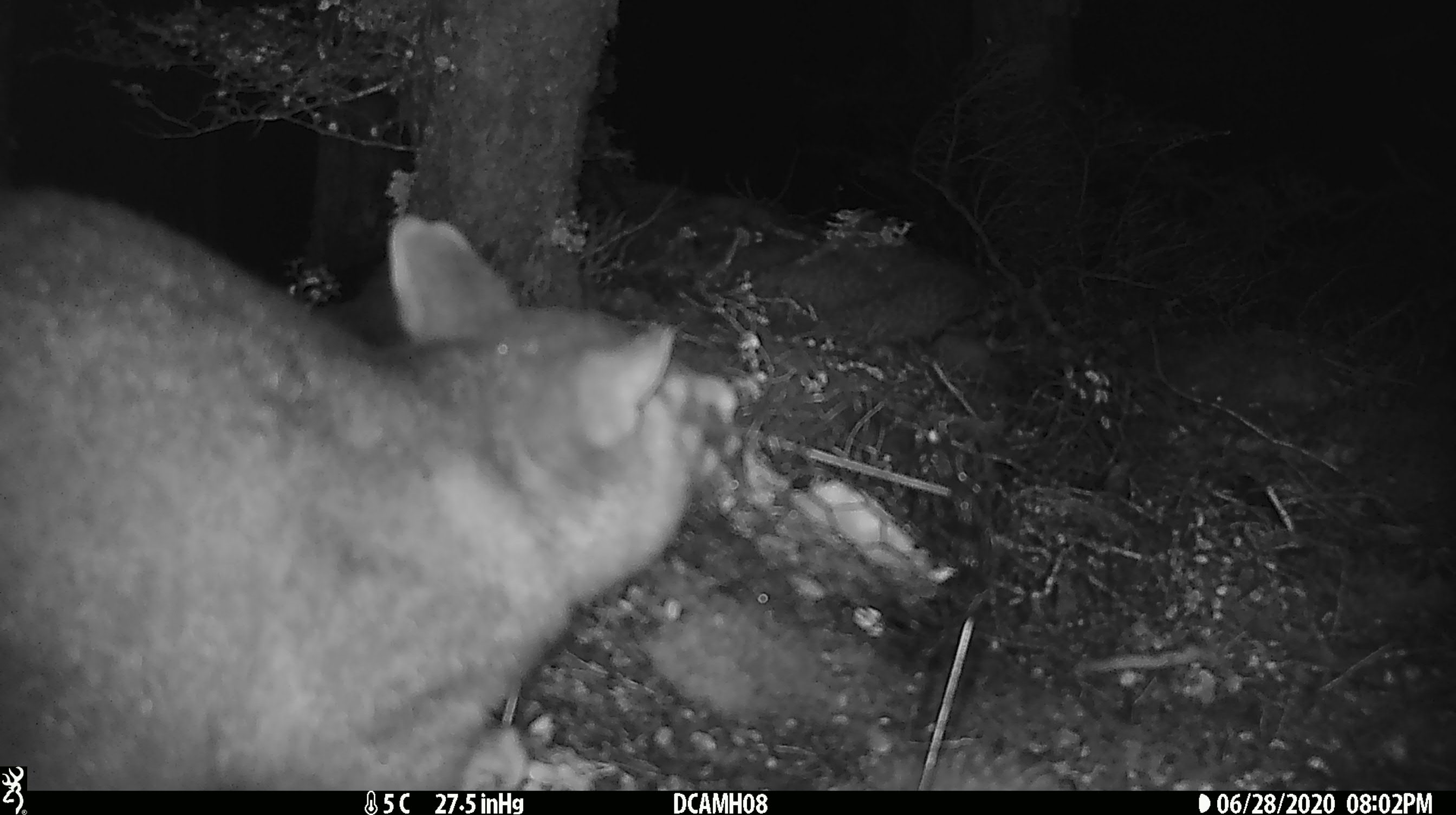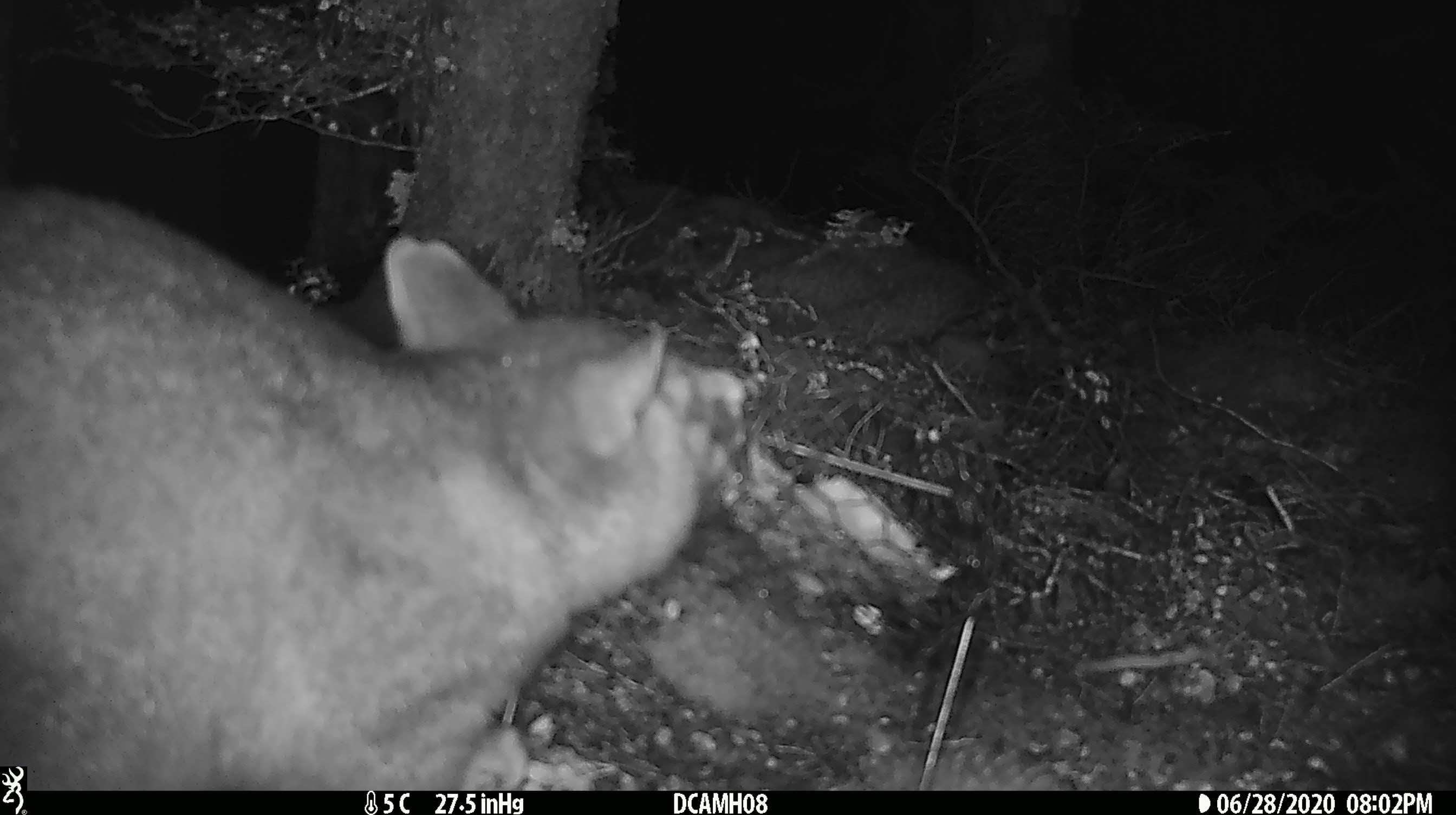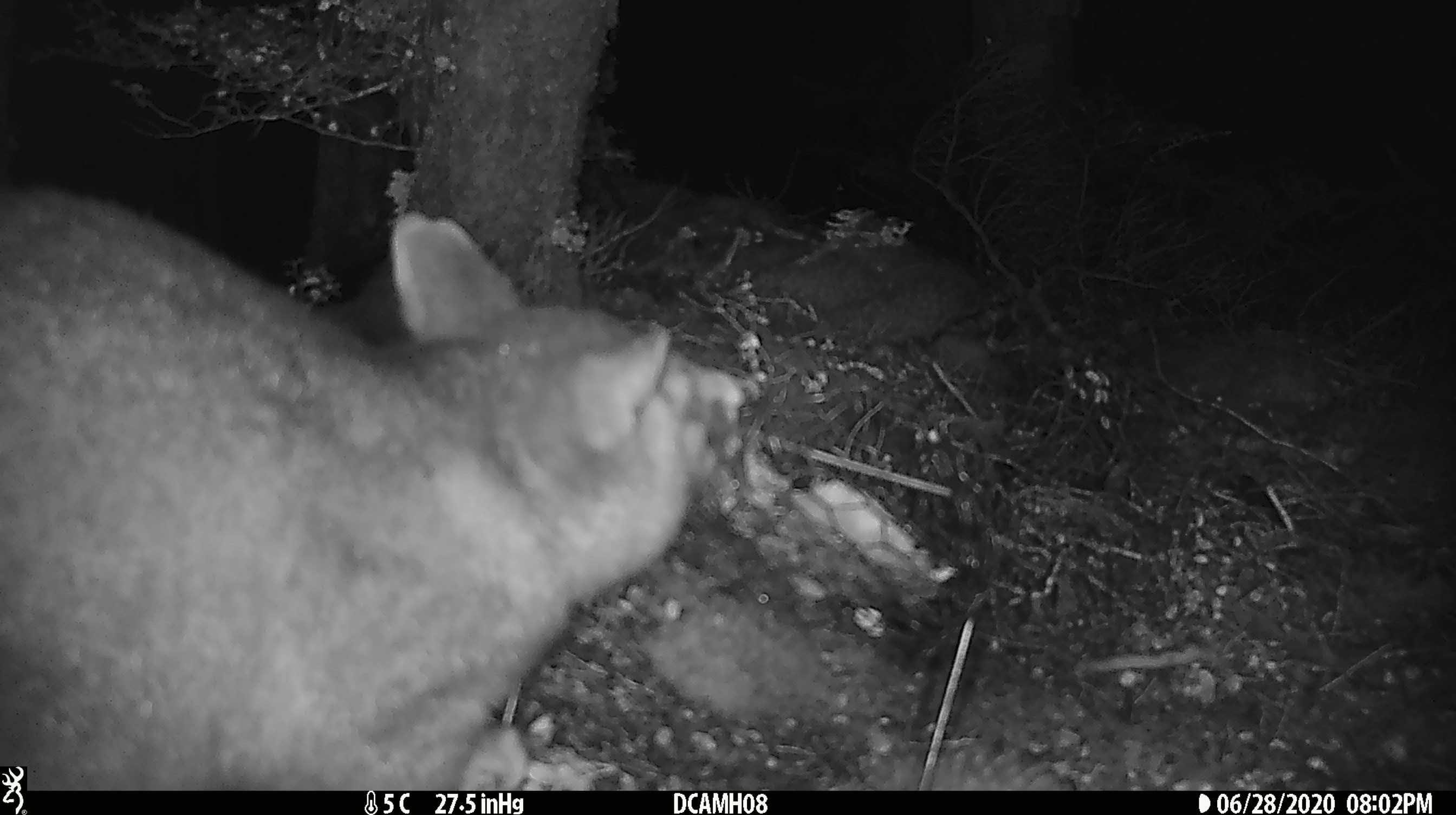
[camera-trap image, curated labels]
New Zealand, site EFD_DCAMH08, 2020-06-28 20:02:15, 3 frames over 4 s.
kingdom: Animalia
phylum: Chordata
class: Mammalia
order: Diprotodontia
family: Phalangeridae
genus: Trichosurus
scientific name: Trichosurus vulpecula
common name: common brushtail possum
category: possum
Possum (common brushtail possum) (Trichosurus vulpecula).